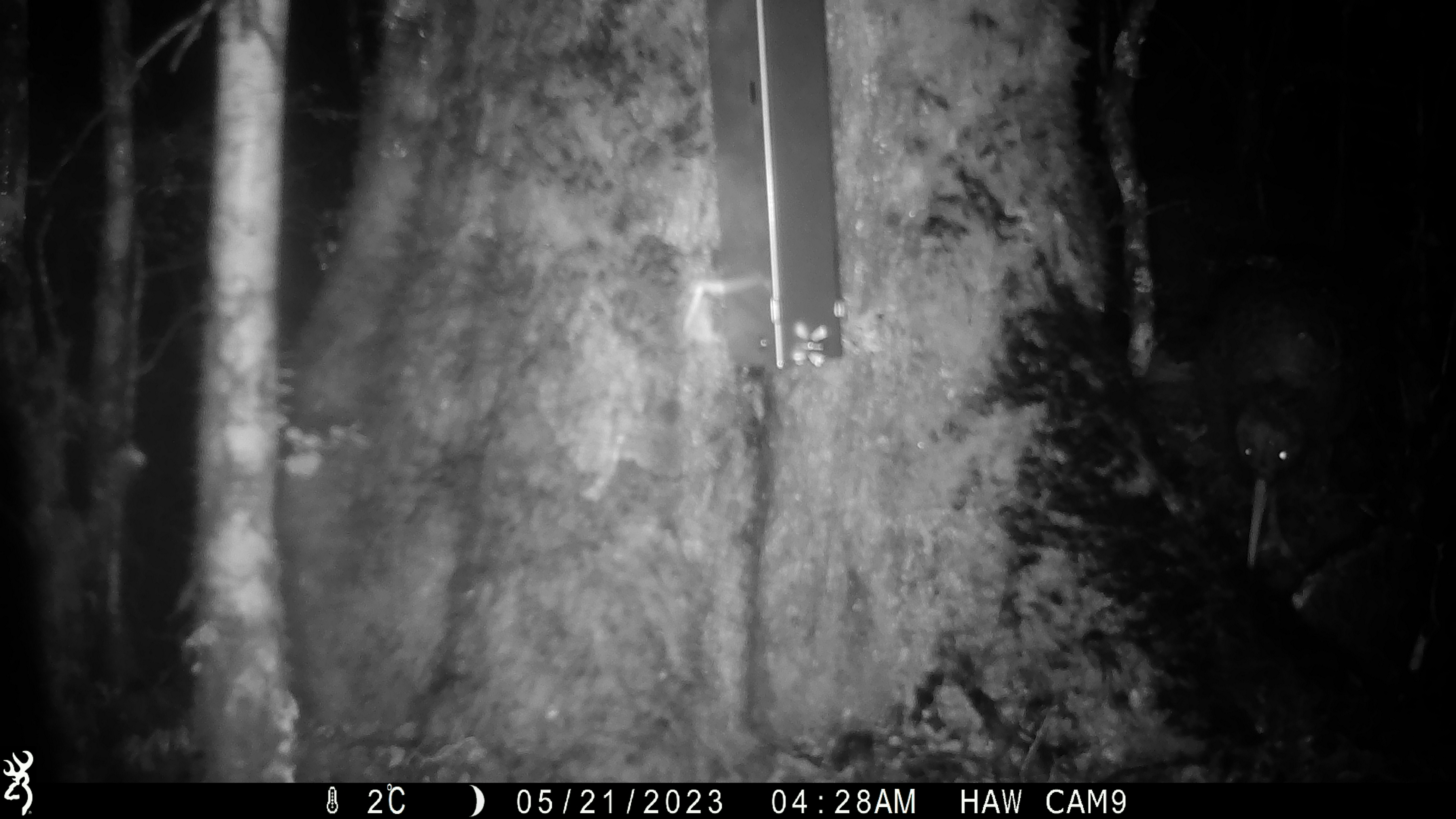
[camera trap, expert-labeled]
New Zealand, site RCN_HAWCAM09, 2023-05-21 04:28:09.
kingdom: Animalia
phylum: Chordata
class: Aves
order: Apterygiformes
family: Apterygidae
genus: Apteryx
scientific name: Apteryx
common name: kiwi